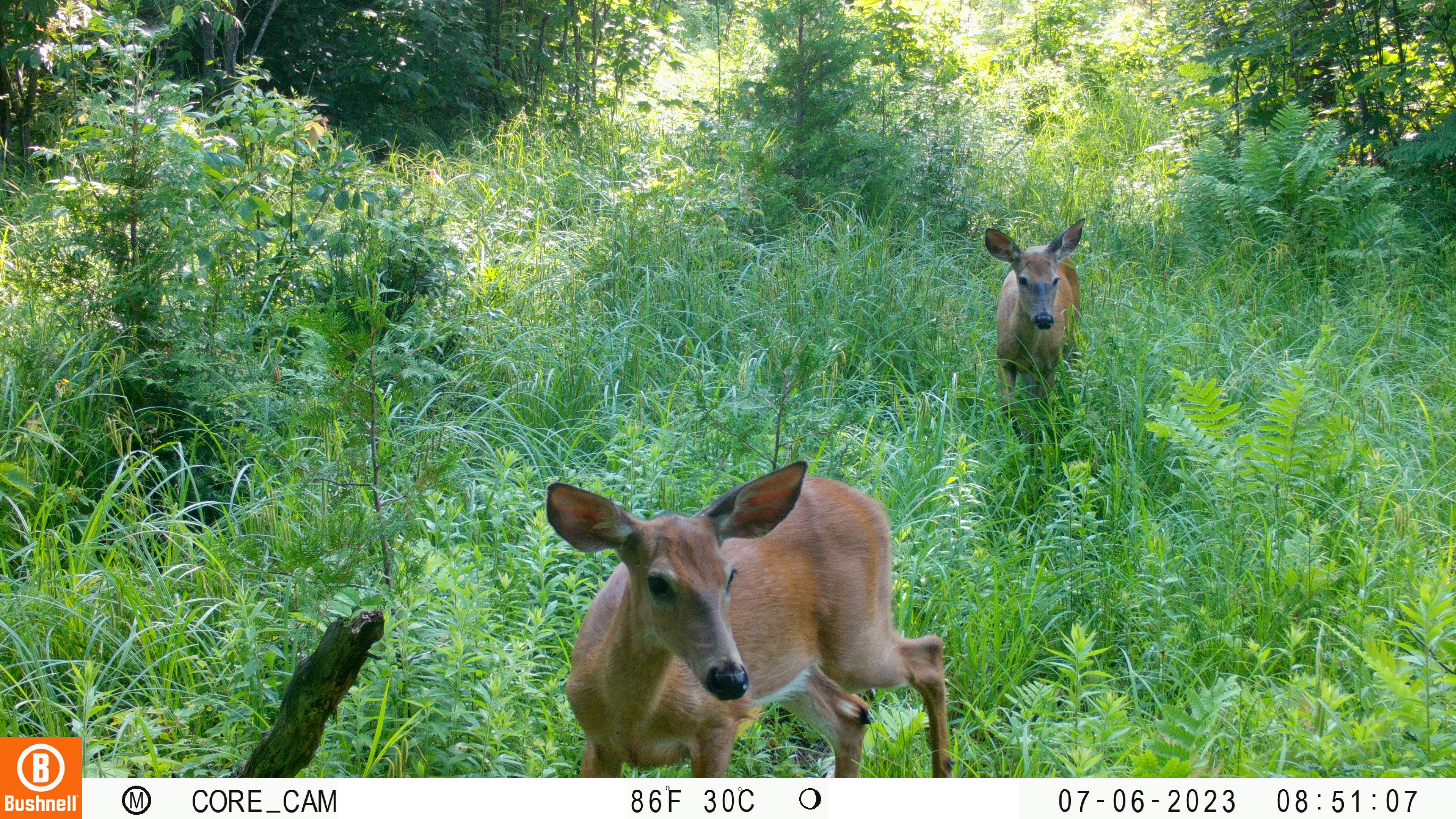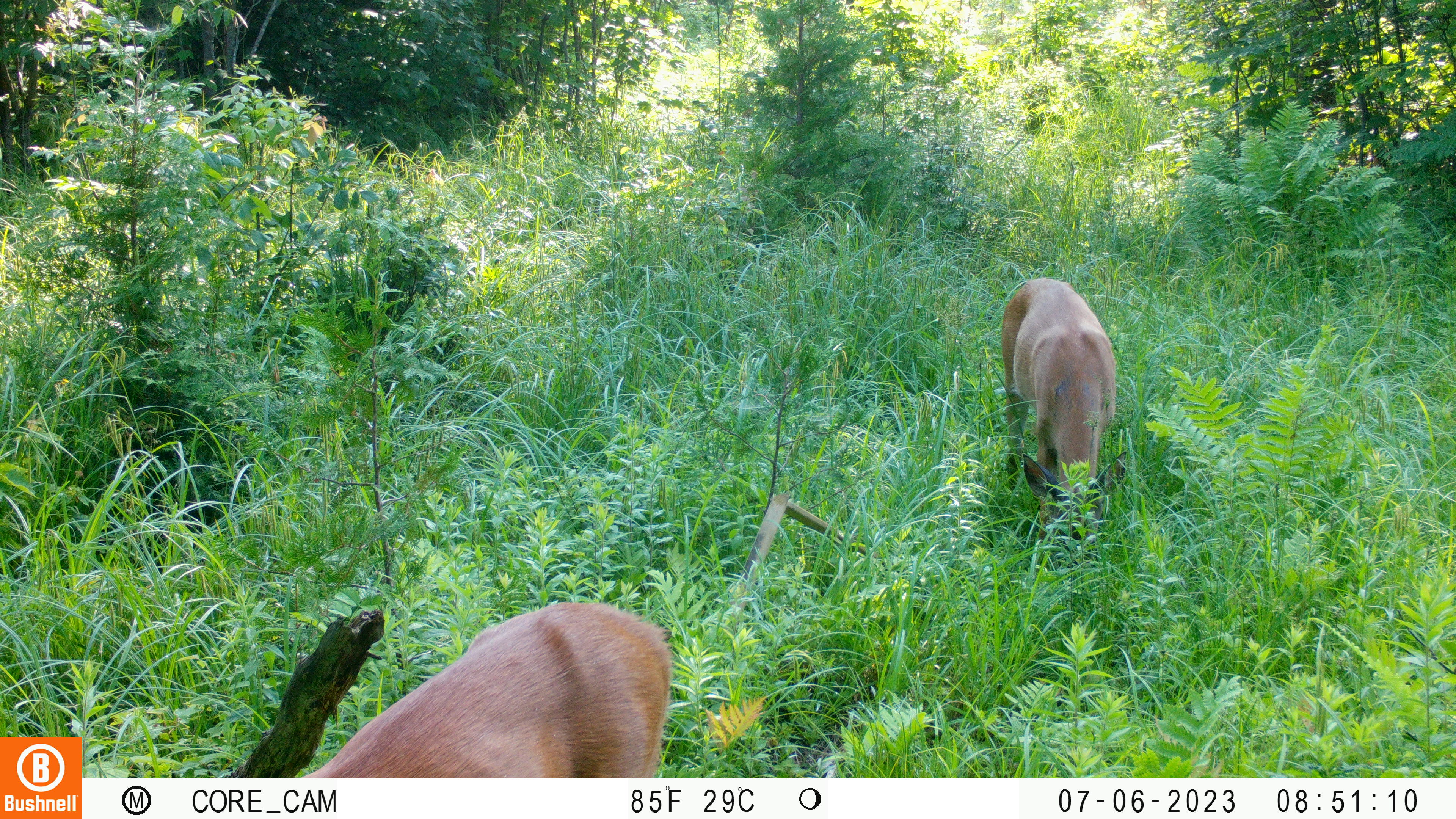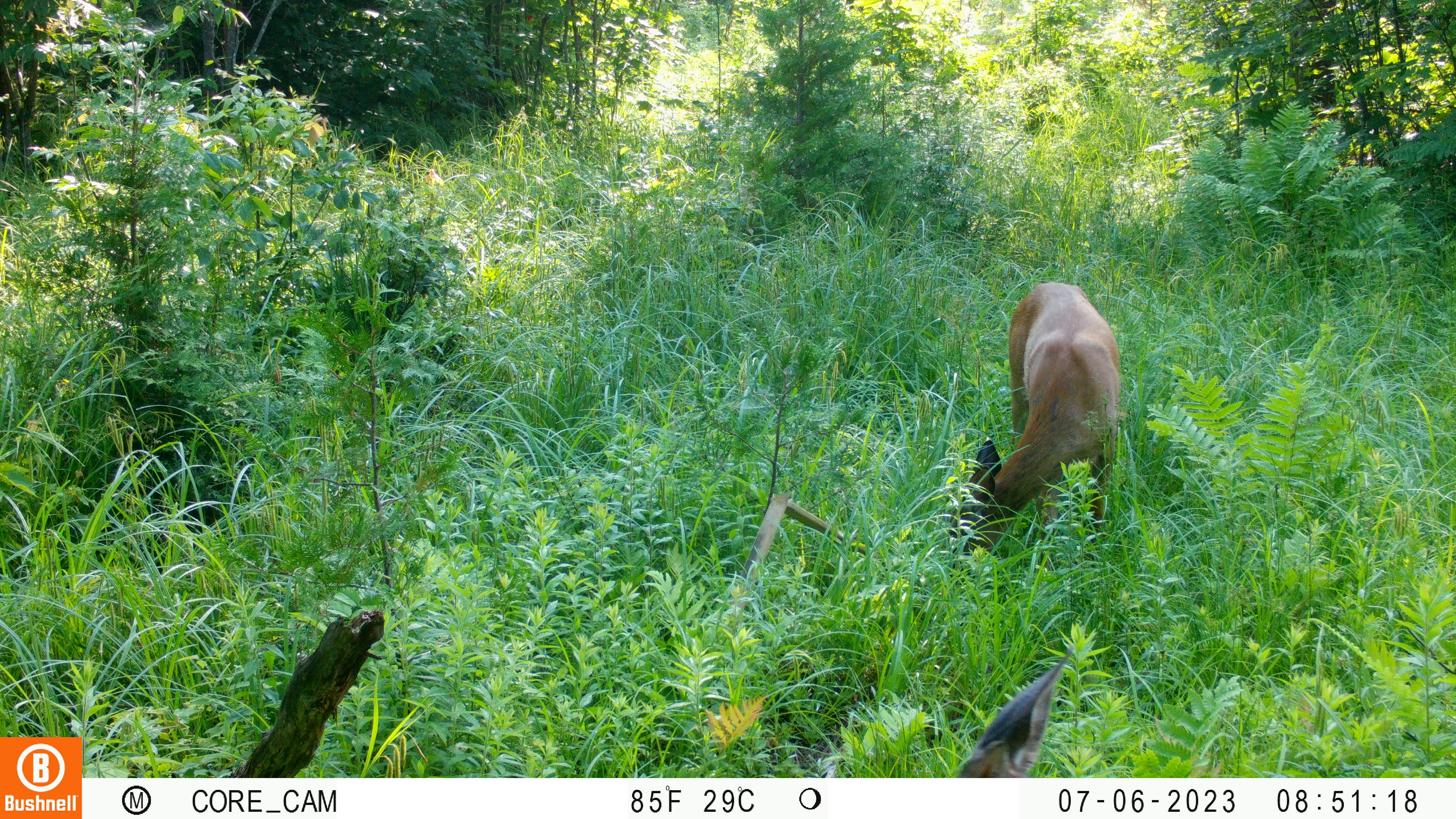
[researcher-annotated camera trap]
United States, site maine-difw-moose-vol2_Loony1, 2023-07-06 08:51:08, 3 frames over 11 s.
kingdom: Animalia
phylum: Chordata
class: Mammalia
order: Artiodactyla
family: Cervidae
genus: Odocoileus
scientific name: Odocoileus virginianus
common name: white-tailed deer